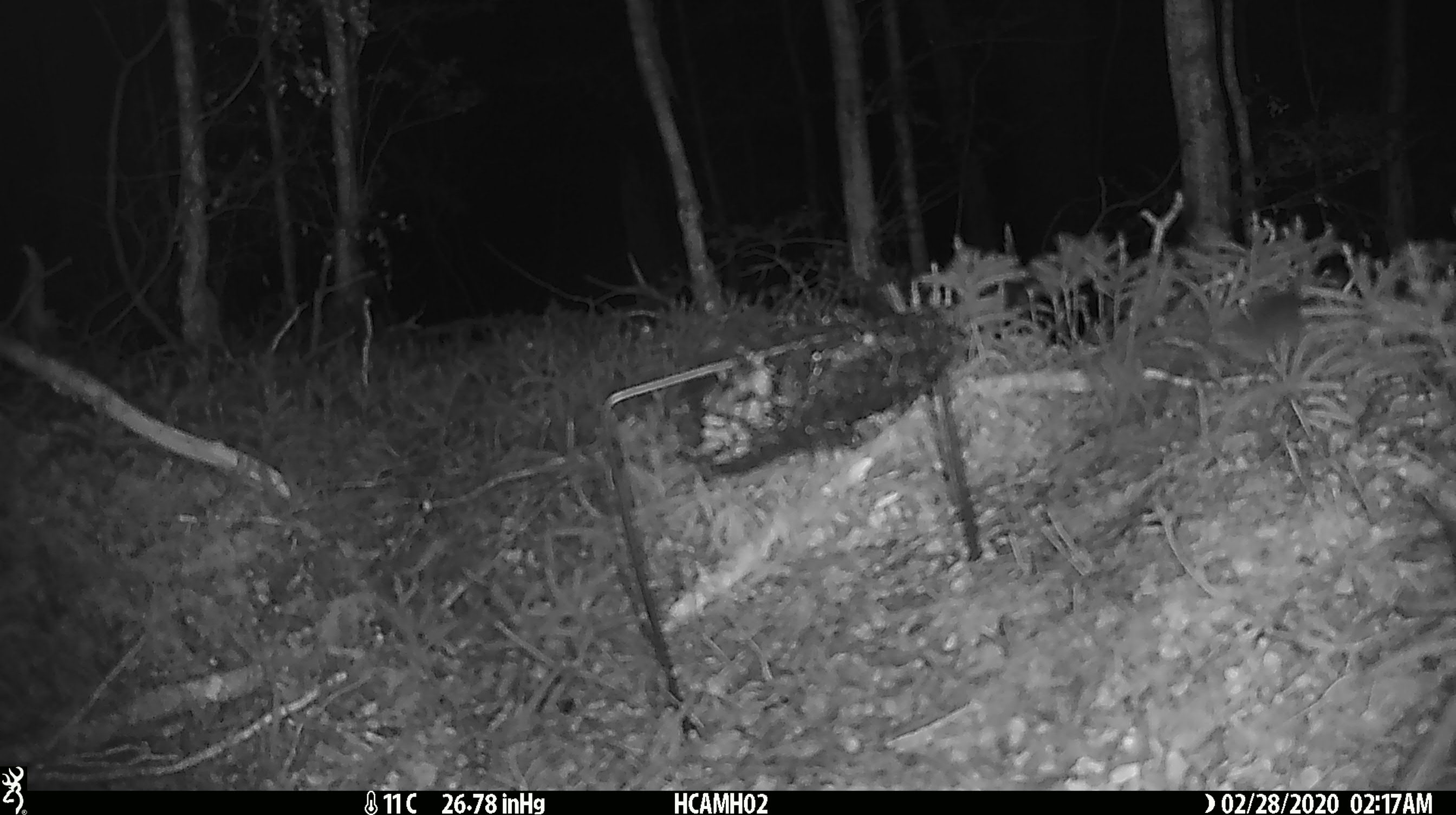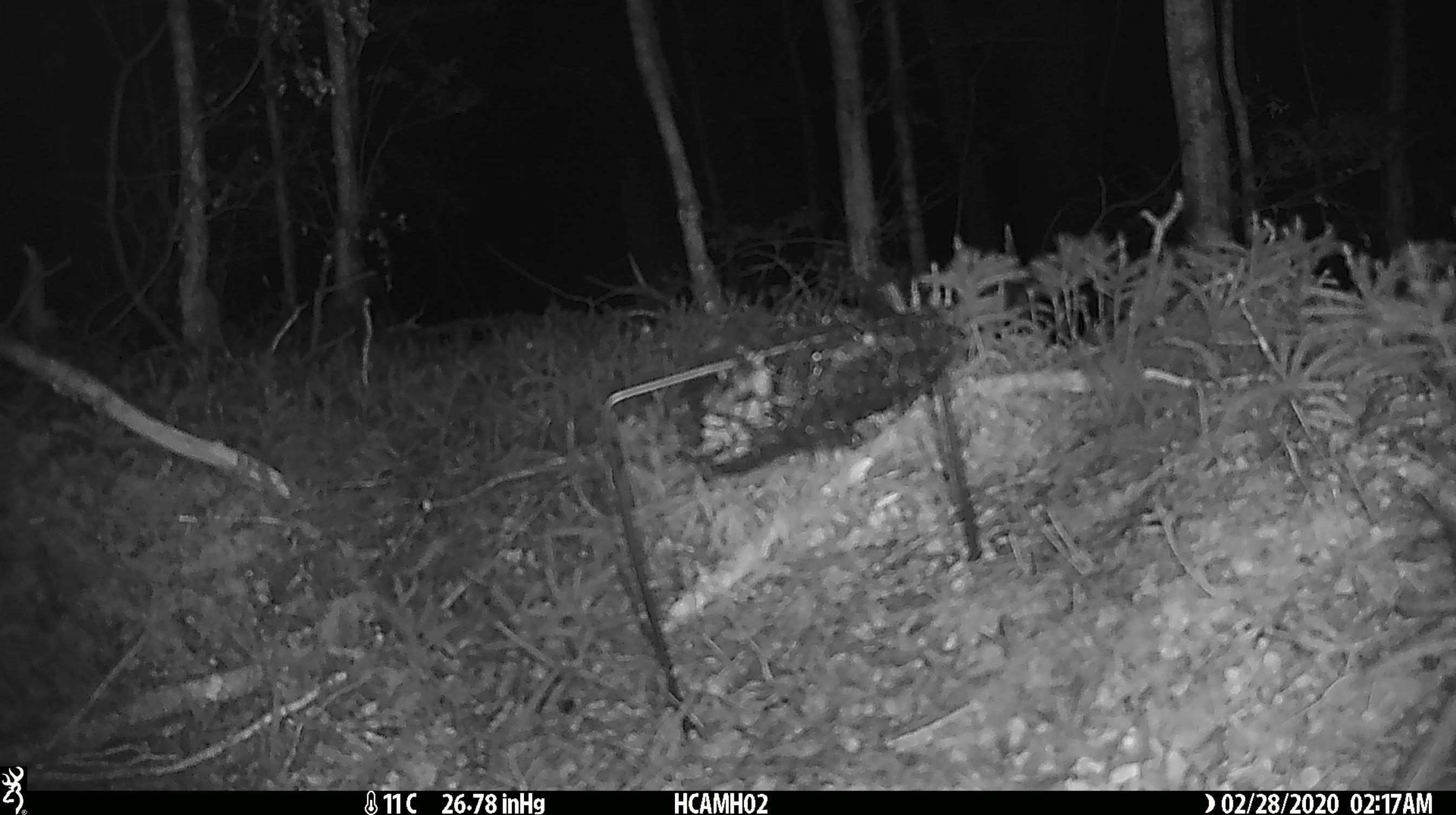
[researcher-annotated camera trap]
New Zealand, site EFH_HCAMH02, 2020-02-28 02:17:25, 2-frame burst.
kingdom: Animalia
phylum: Chordata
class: Mammalia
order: Rodentia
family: Muridae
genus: Mus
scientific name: Mus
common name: mouse